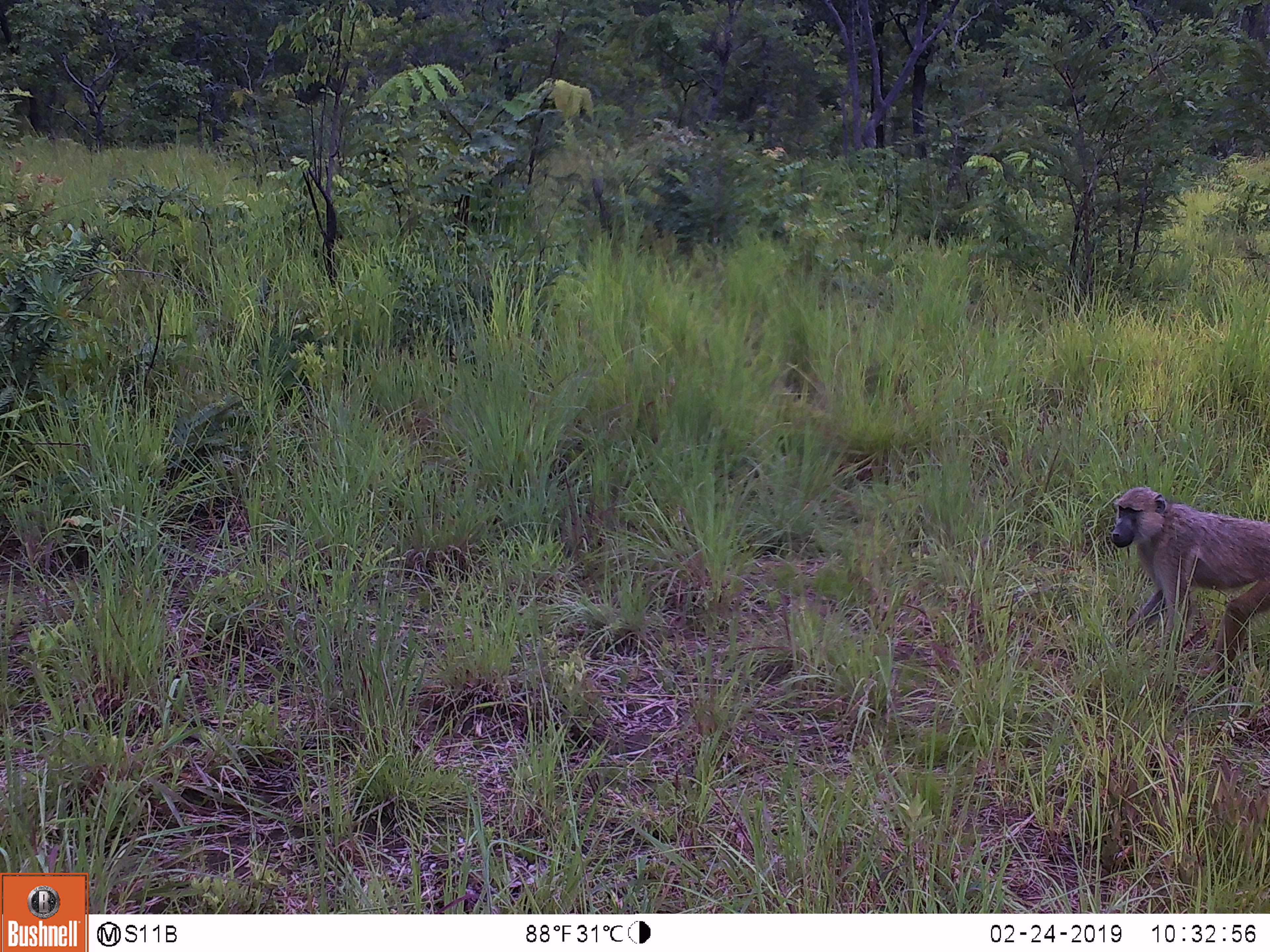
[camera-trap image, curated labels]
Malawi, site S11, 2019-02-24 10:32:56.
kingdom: Animalia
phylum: Chordata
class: Mammalia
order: Primates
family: Cercopithecidae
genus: Papio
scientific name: Papio cynocephalus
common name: yellow baboon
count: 1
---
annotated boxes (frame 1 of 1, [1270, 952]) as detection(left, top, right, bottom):
yellow baboon: detection(1101, 480, 1266, 689)